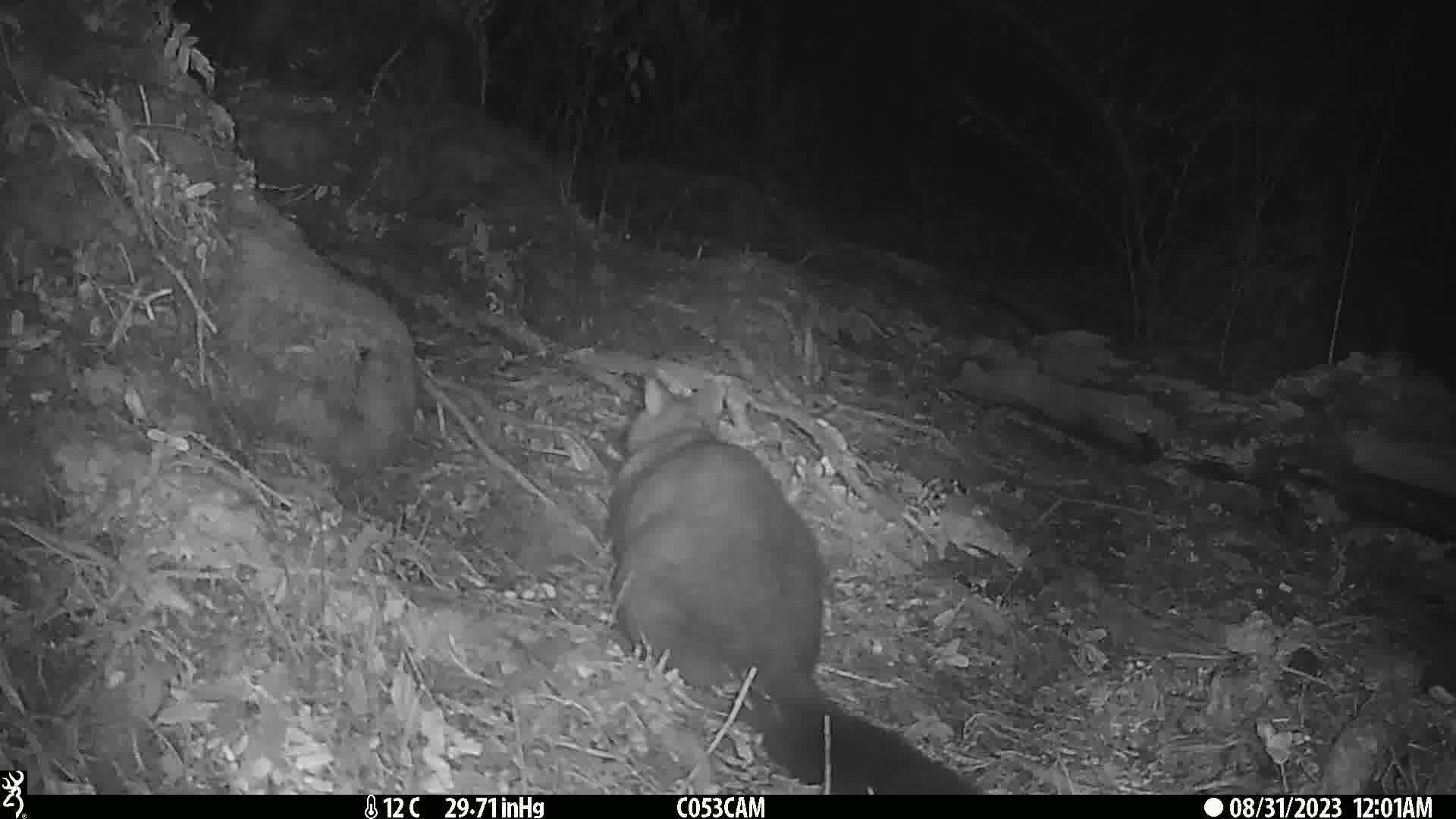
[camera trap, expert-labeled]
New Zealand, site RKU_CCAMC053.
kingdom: Animalia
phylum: Chordata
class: Mammalia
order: Diprotodontia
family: Phalangeridae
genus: Trichosurus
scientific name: Trichosurus vulpecula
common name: common brushtail possum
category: possum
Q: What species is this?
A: Possum (common brushtail possum) (Trichosurus vulpecula).